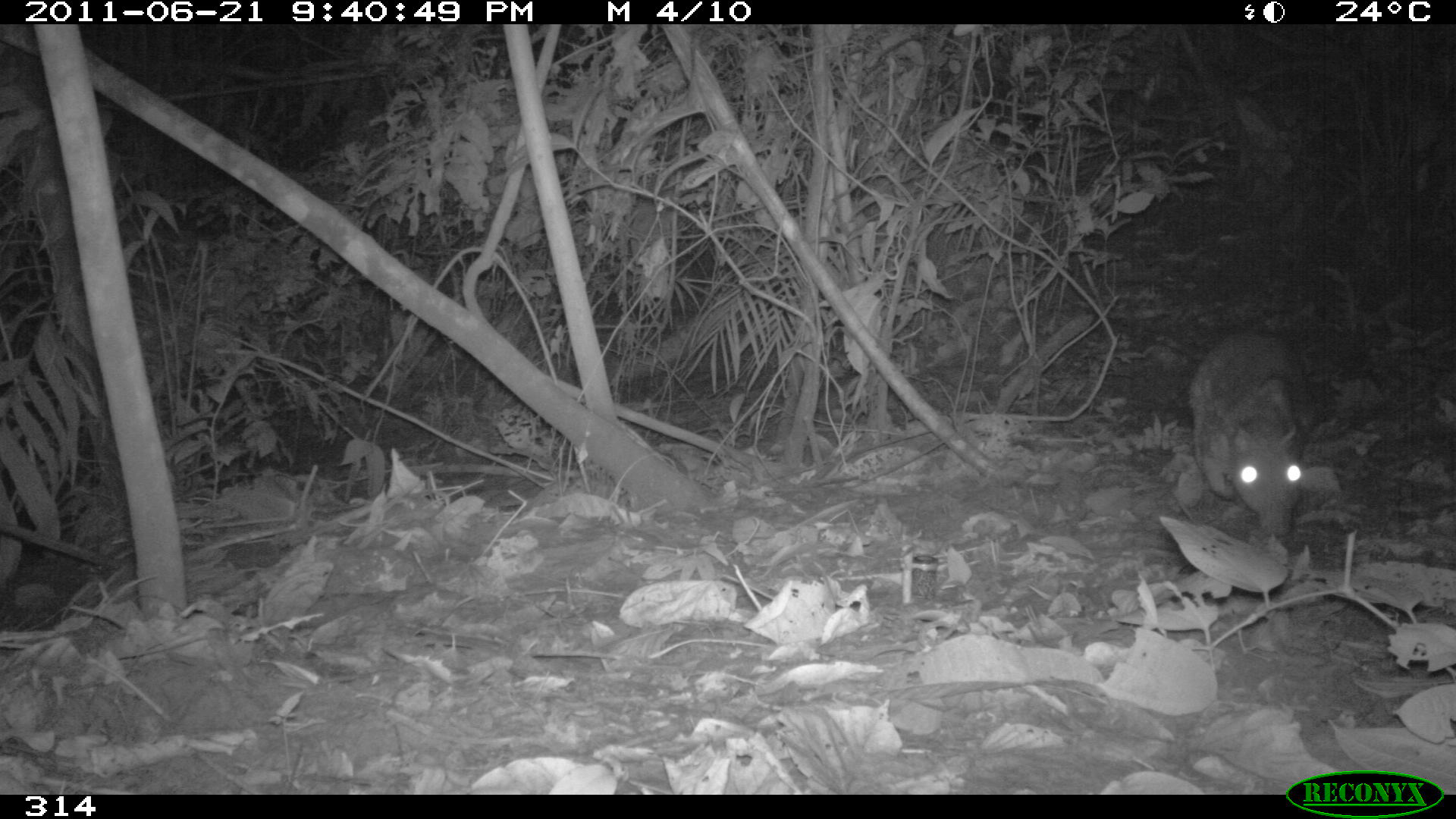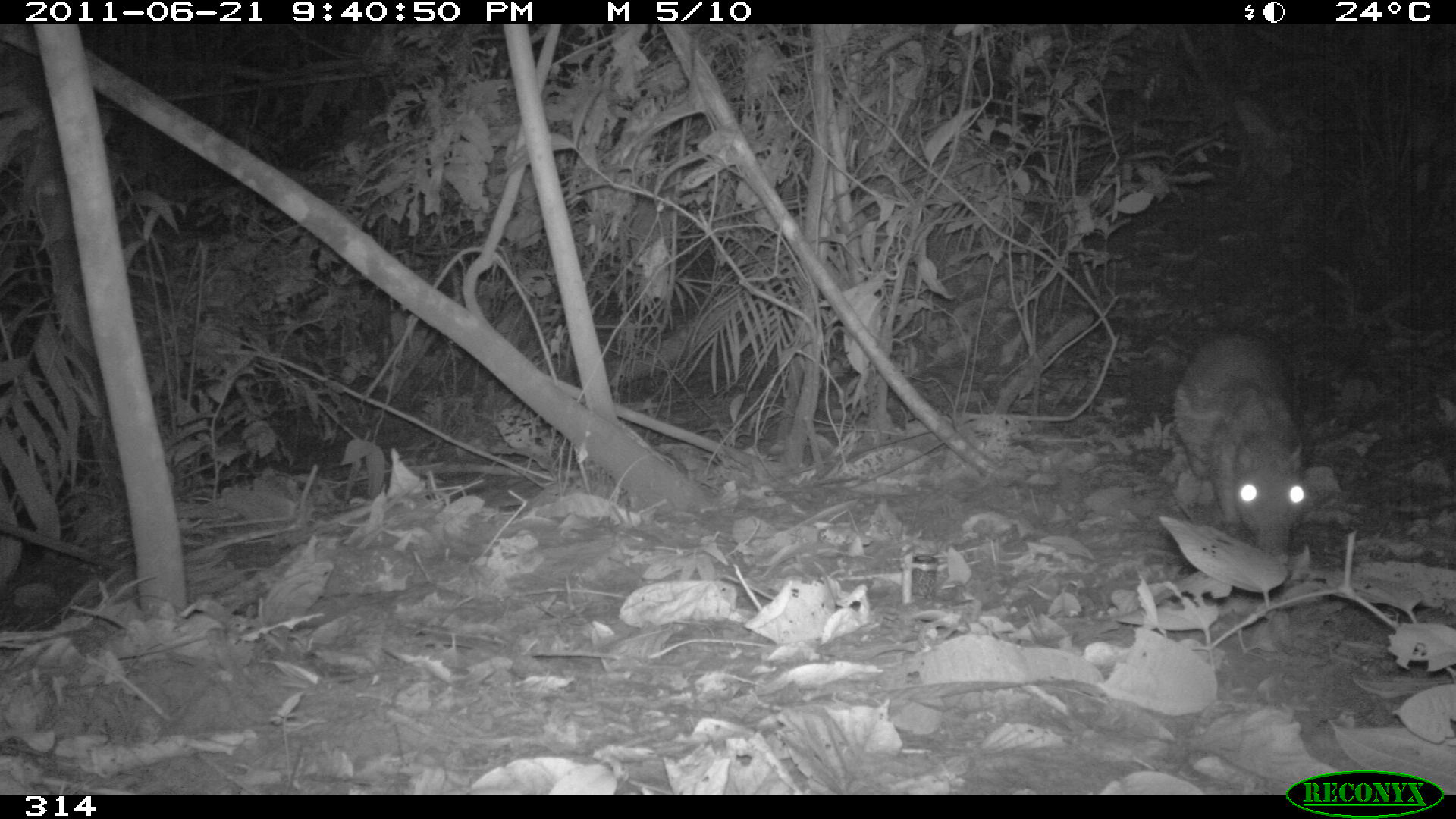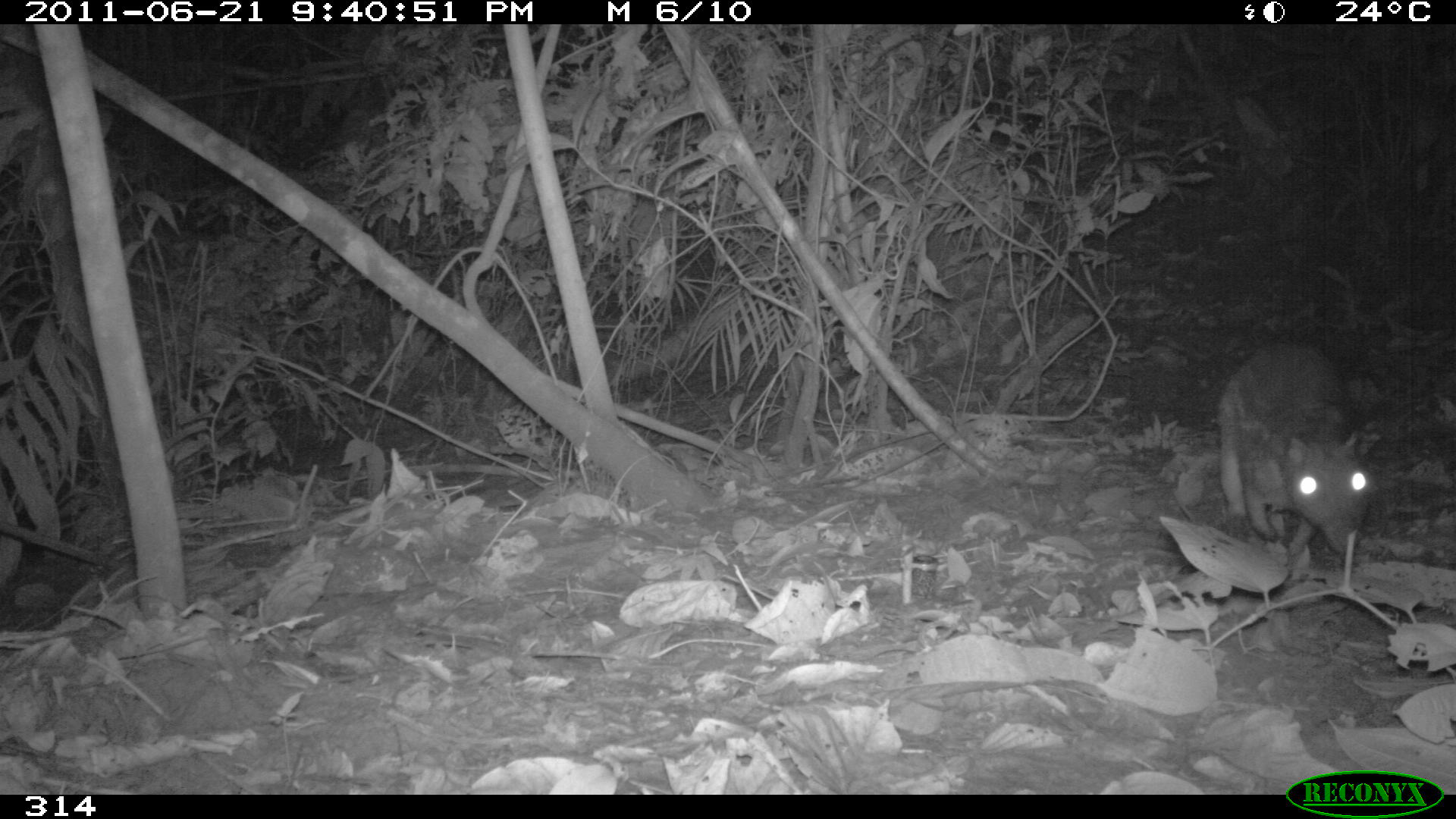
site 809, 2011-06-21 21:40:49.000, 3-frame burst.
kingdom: Animalia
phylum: Chordata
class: Mammalia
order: Rodentia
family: Cuniculidae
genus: Cuniculus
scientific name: Cuniculus paca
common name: spotted paca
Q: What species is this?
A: Cuniculus paca (spotted paca).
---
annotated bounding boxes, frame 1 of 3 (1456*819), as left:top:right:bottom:
cuniculus paca: 1185:330:1312:528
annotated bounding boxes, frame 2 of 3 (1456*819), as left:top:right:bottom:
cuniculus paca: 1168:331:1310:559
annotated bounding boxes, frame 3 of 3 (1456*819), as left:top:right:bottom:
cuniculus paca: 1215:337:1373:553